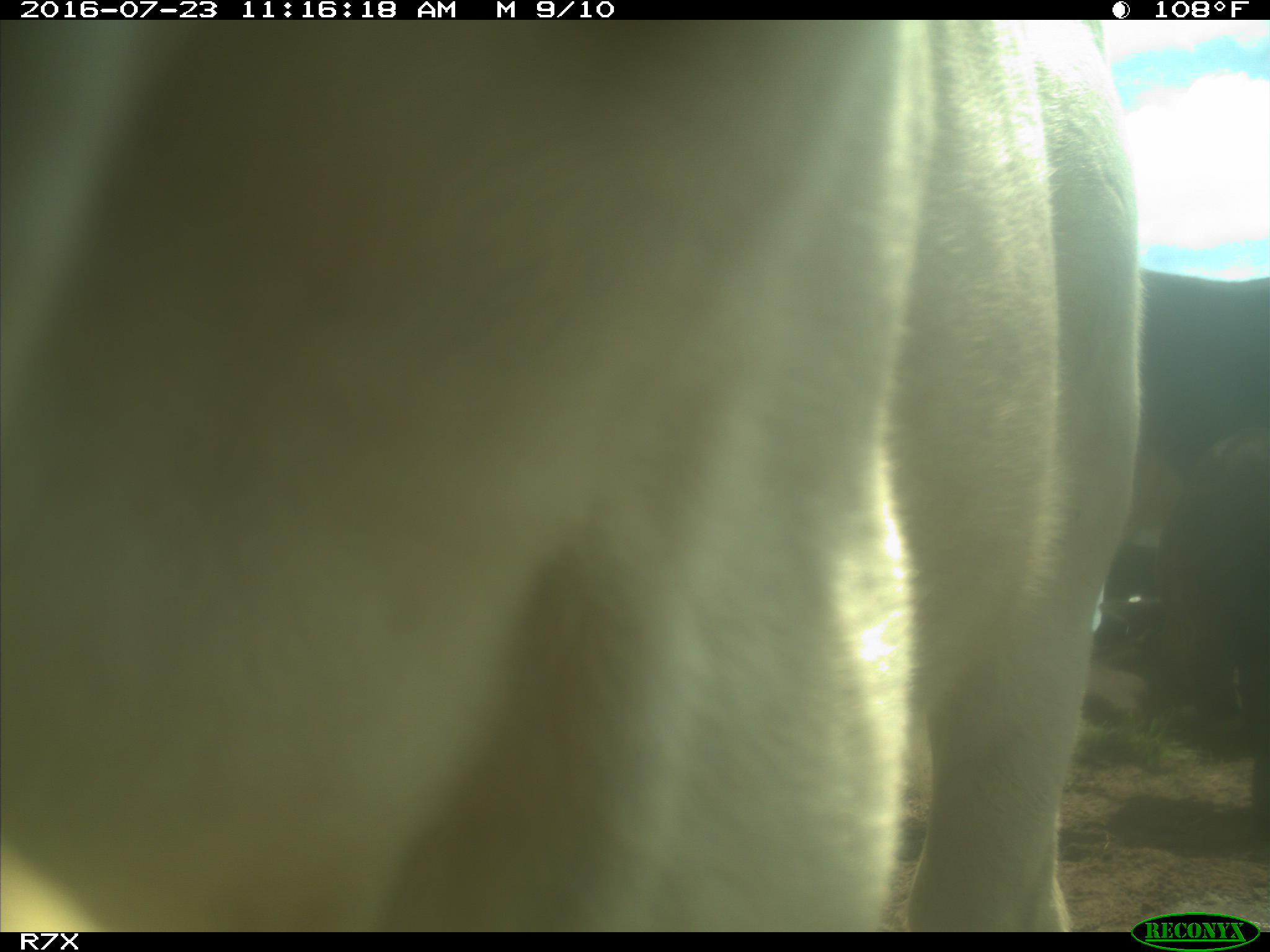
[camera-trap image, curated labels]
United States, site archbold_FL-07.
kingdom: Animalia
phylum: Chordata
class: Mammalia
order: Artiodactyla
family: Bovidae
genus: Bos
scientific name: Bos taurus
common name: domestic cow